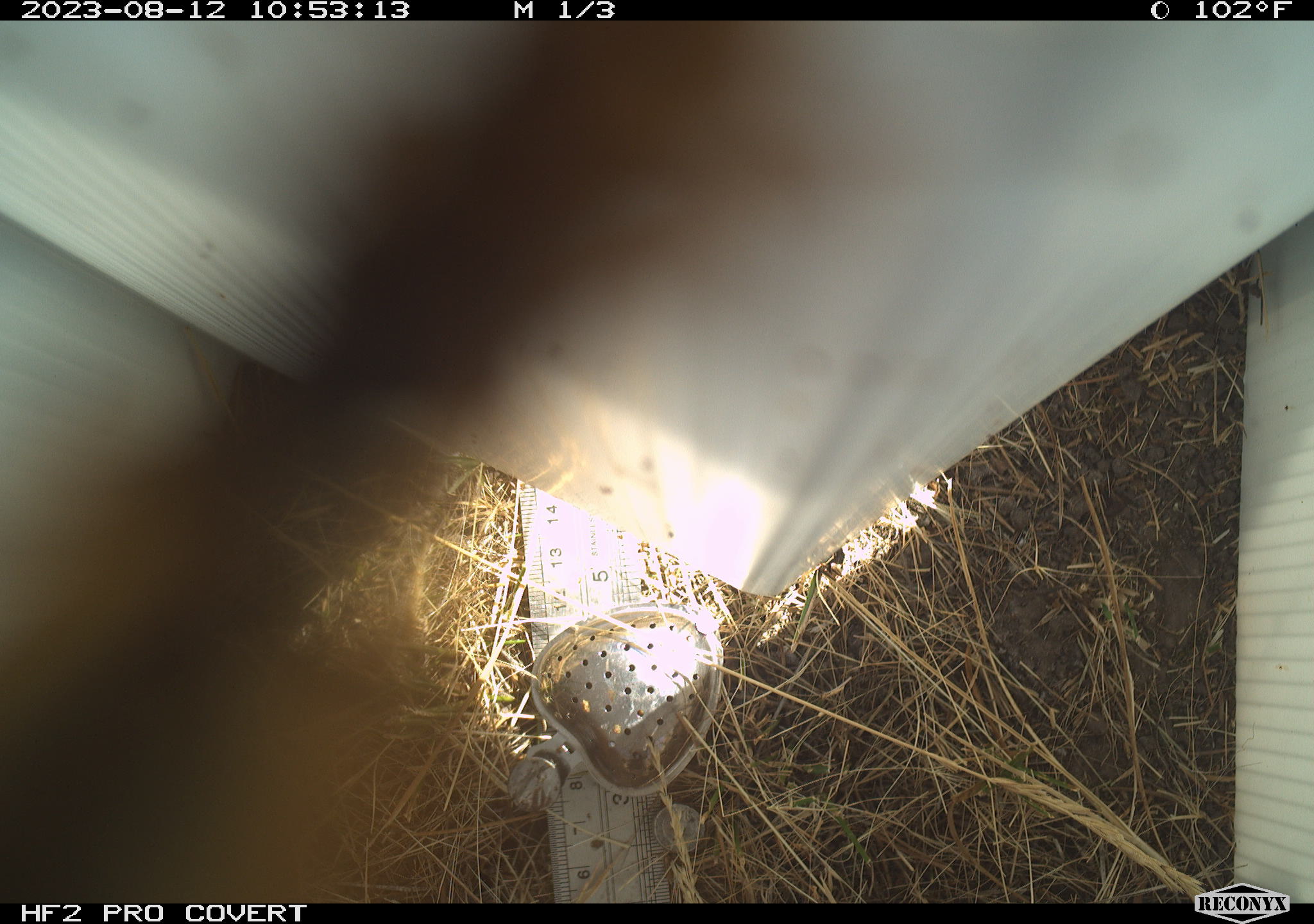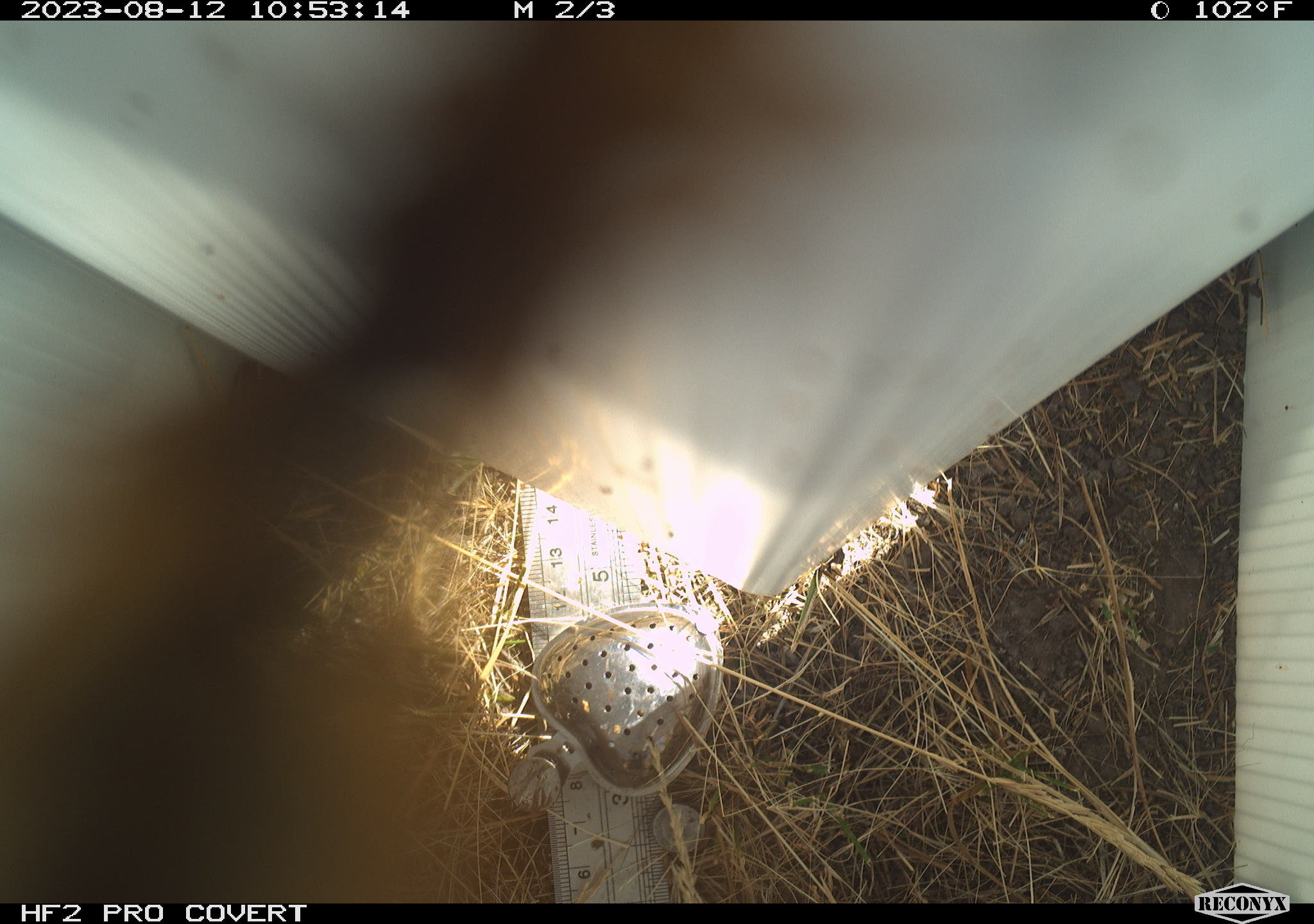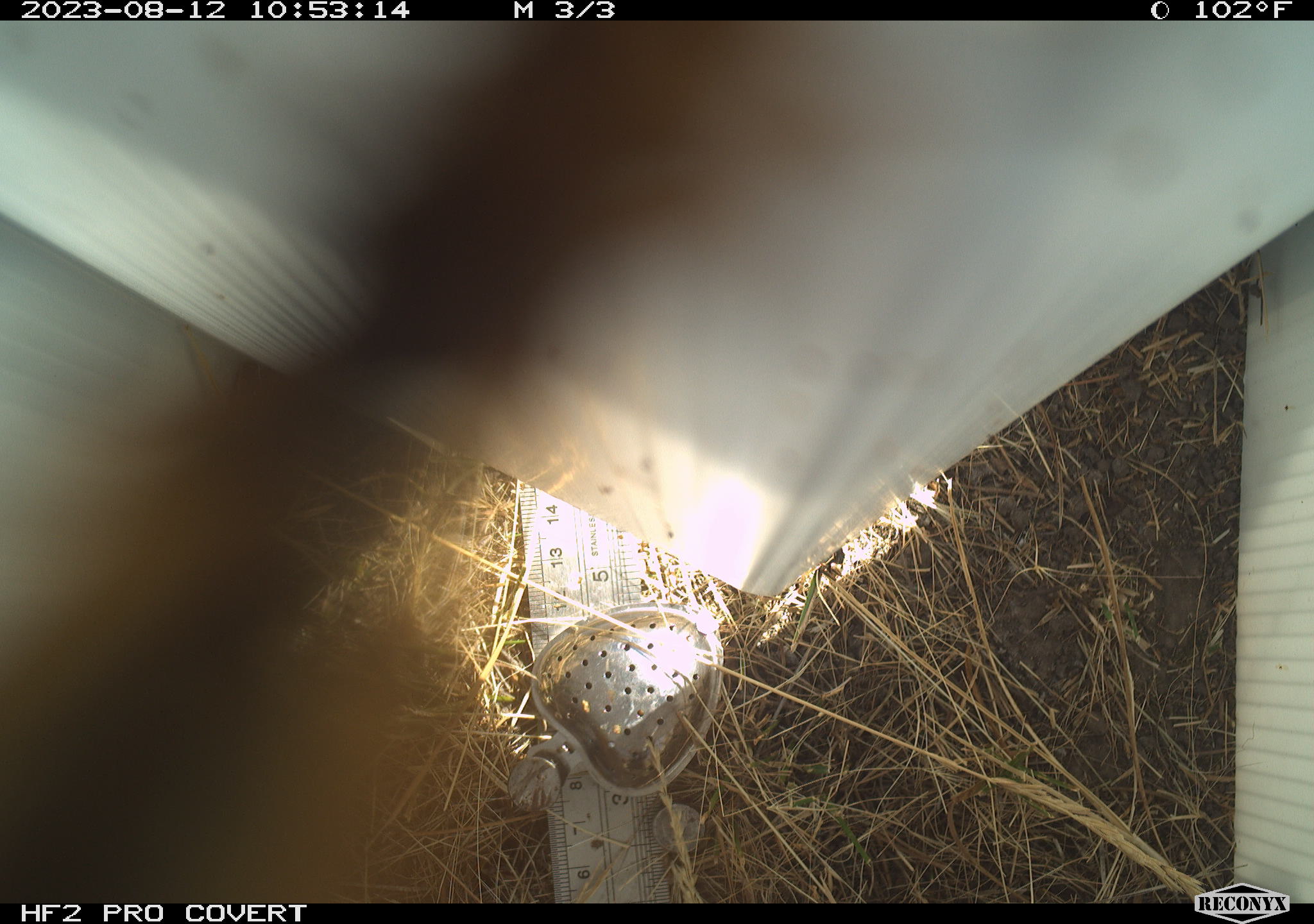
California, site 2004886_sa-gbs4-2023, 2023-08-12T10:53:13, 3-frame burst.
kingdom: Animalia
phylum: Arthropoda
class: Insecta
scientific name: Insecta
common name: insect